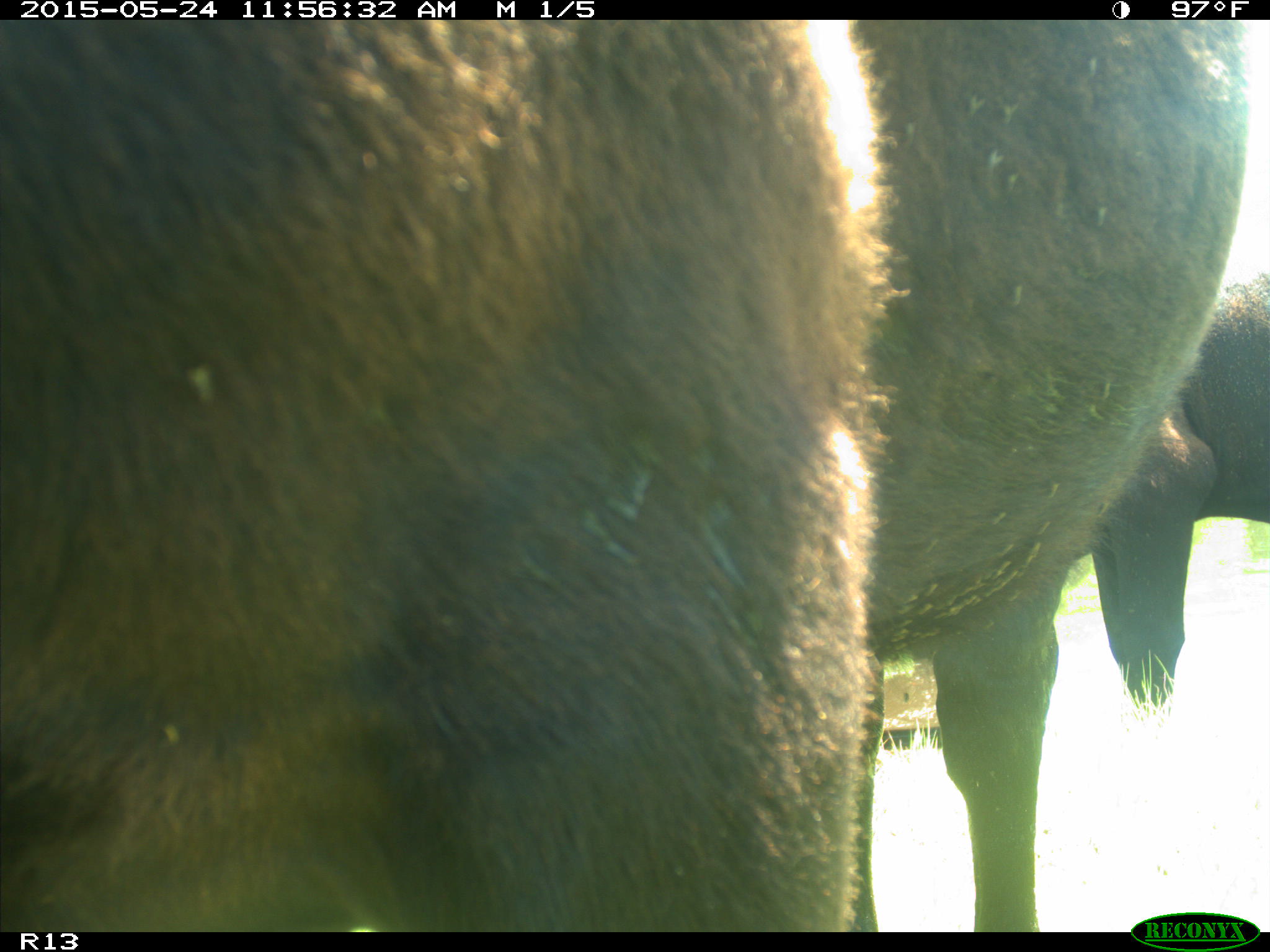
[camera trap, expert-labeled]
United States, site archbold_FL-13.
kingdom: Animalia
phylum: Chordata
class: Mammalia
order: Artiodactyla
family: Bovidae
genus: Bos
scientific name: Bos taurus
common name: domestic cow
Bos taurus (domestic cow).